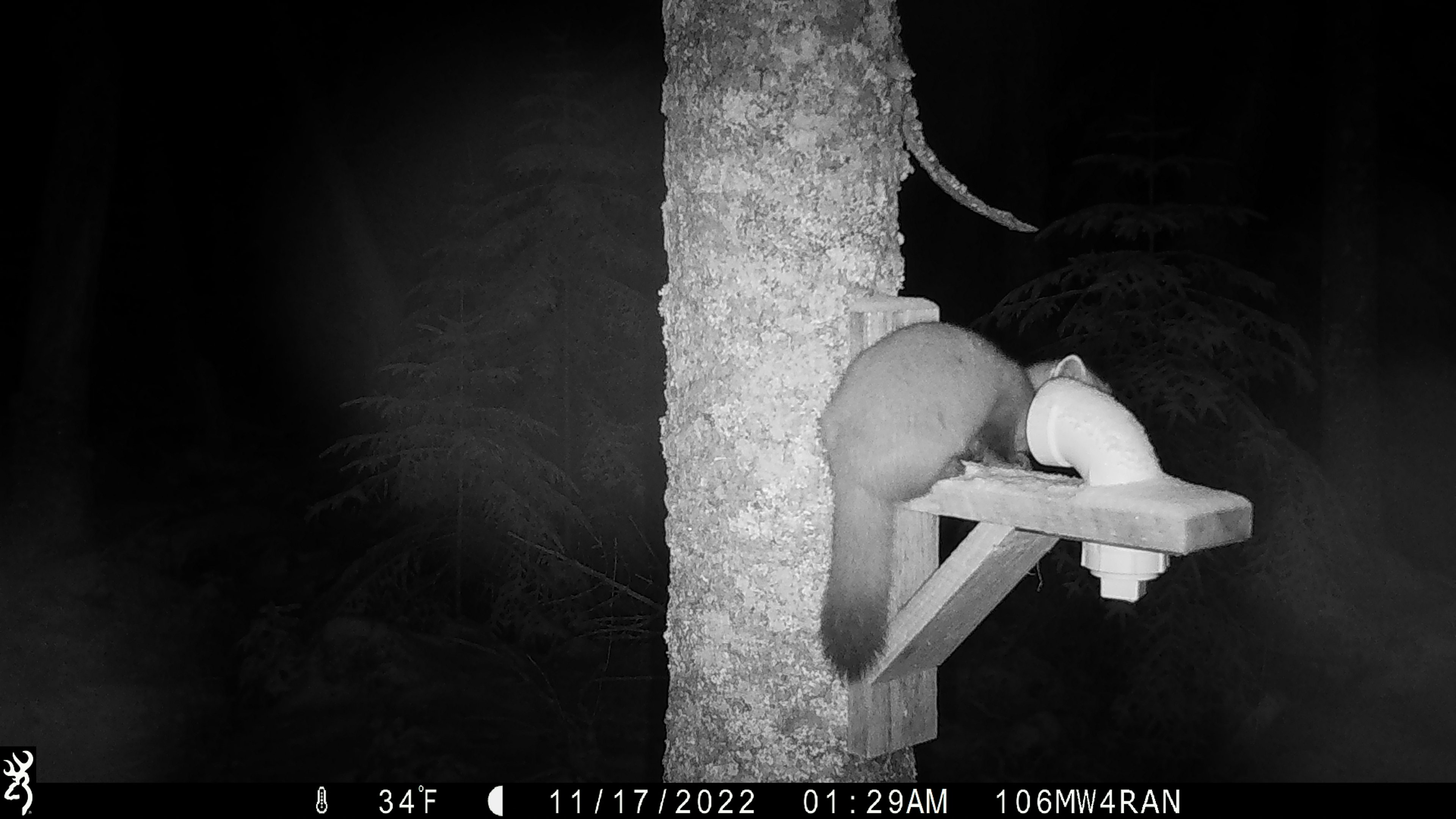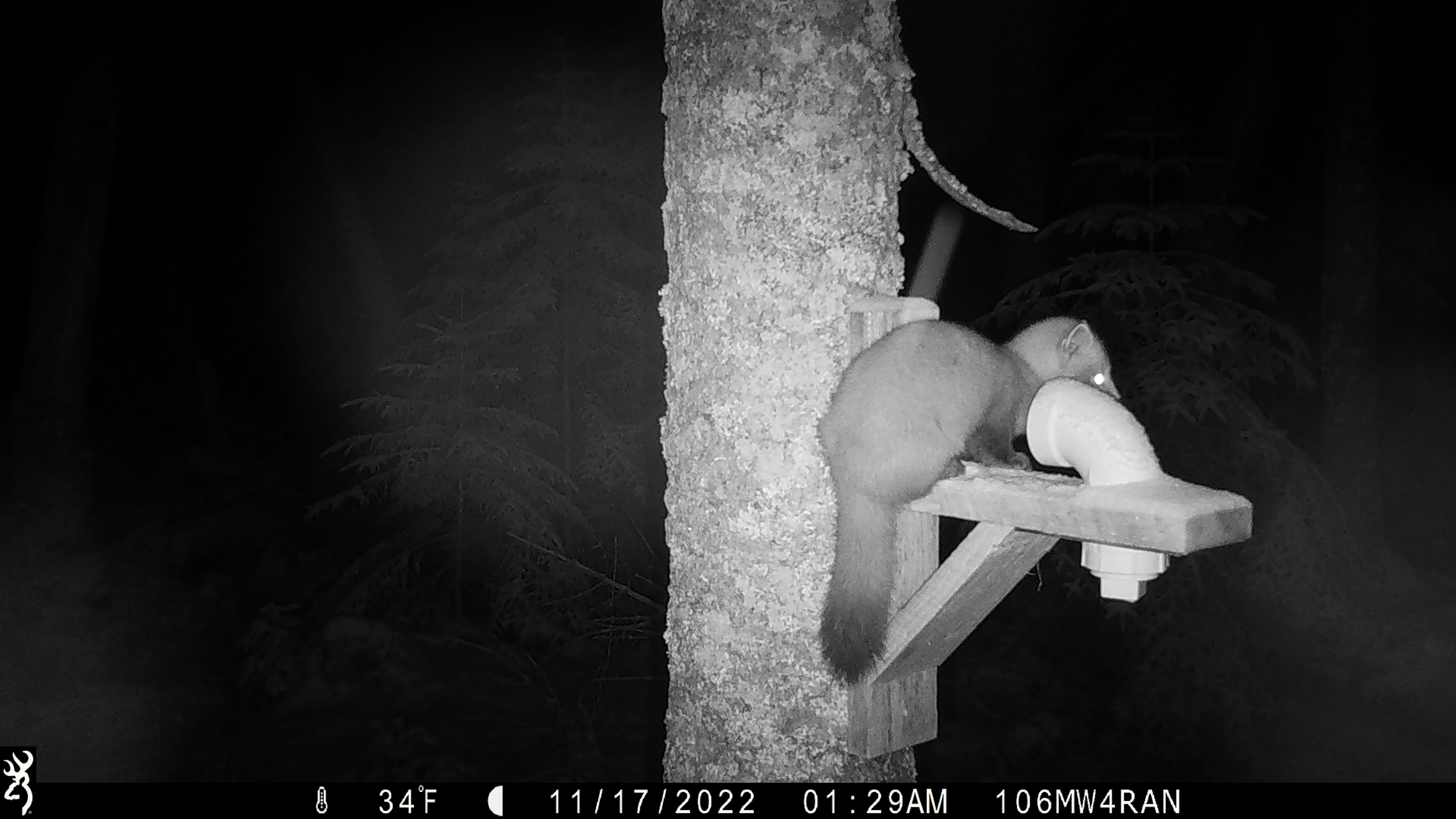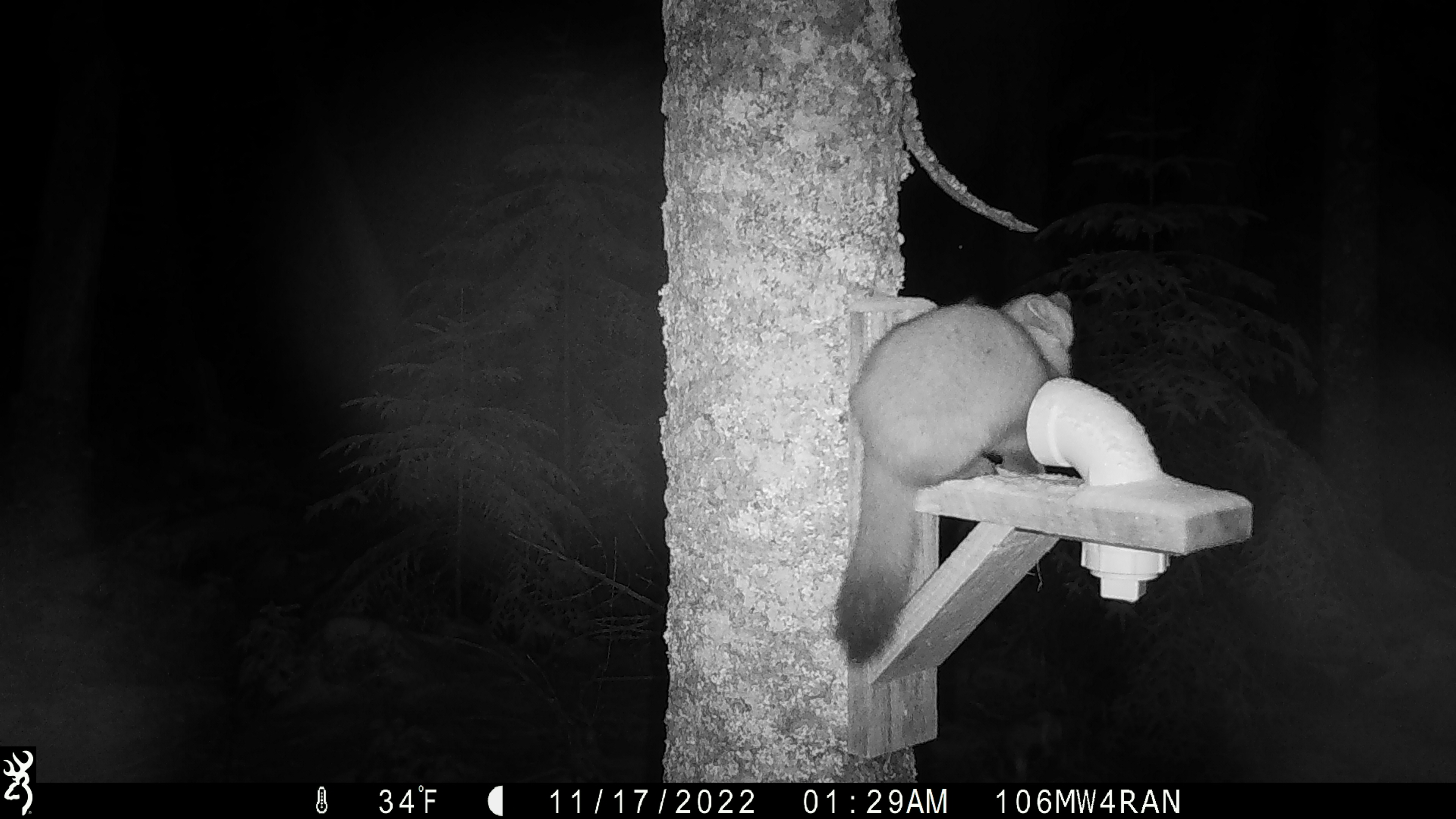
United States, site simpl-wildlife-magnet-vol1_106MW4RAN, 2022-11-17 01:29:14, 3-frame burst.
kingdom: Animalia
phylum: Chordata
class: Mammalia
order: Carnivora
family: Mustelidae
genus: Martes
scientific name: Martes americana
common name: american marten